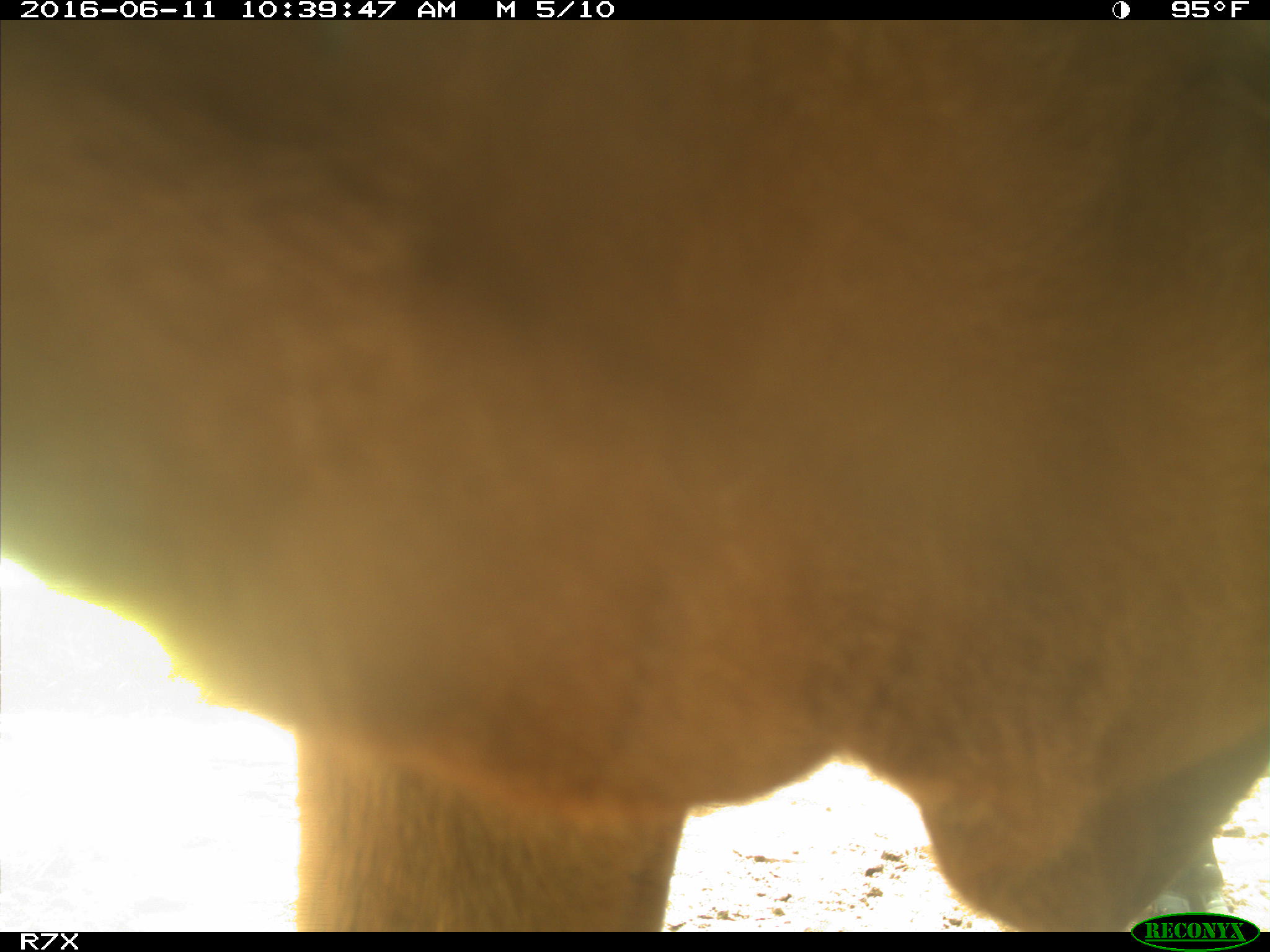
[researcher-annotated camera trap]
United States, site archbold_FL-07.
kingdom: Animalia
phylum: Chordata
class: Mammalia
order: Artiodactyla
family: Bovidae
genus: Bos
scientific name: Bos taurus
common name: domestic cow